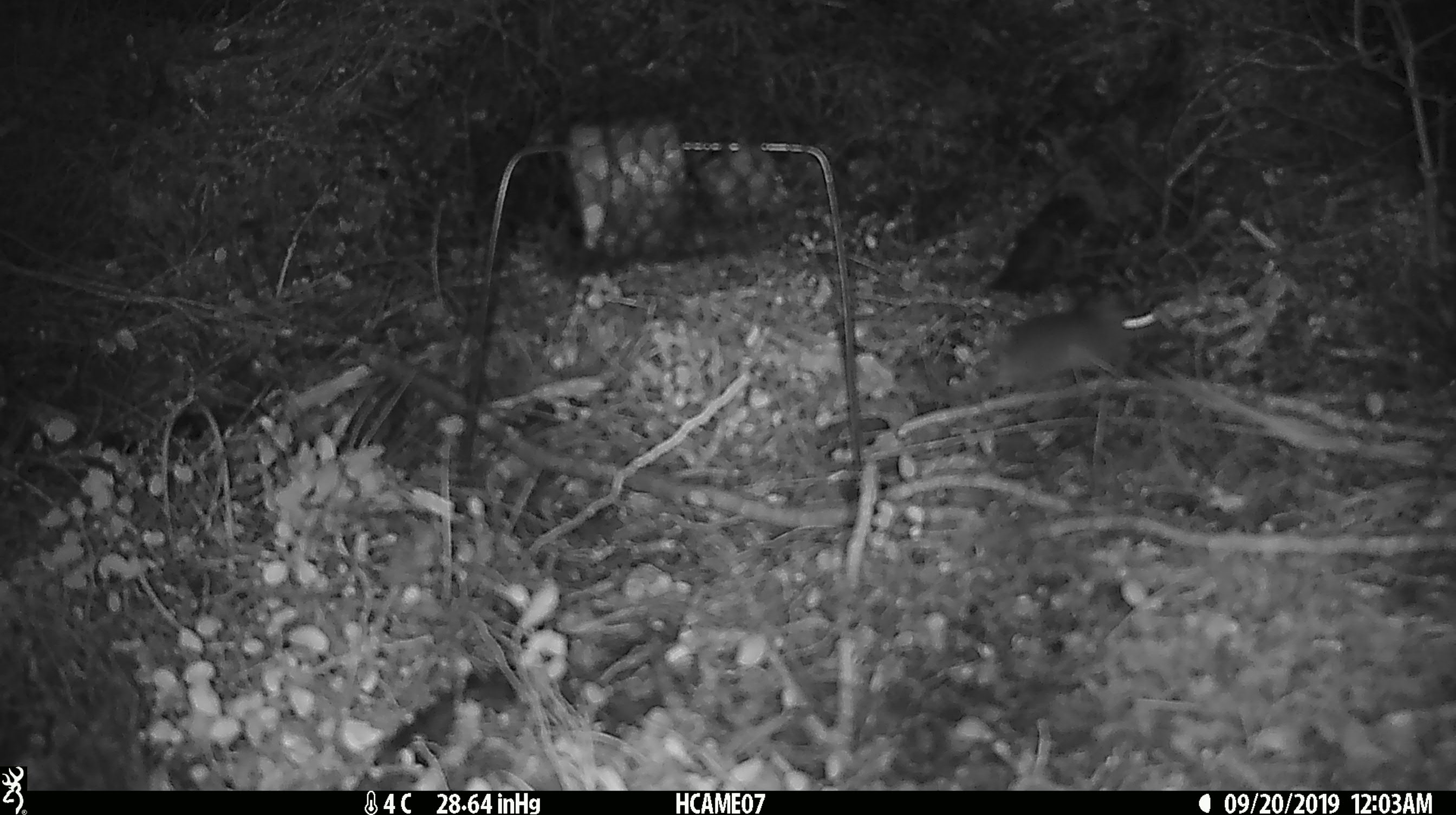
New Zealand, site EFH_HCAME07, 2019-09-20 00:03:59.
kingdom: Animalia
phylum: Chordata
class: Mammalia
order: Rodentia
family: Muridae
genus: Mus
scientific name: Mus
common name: mouse